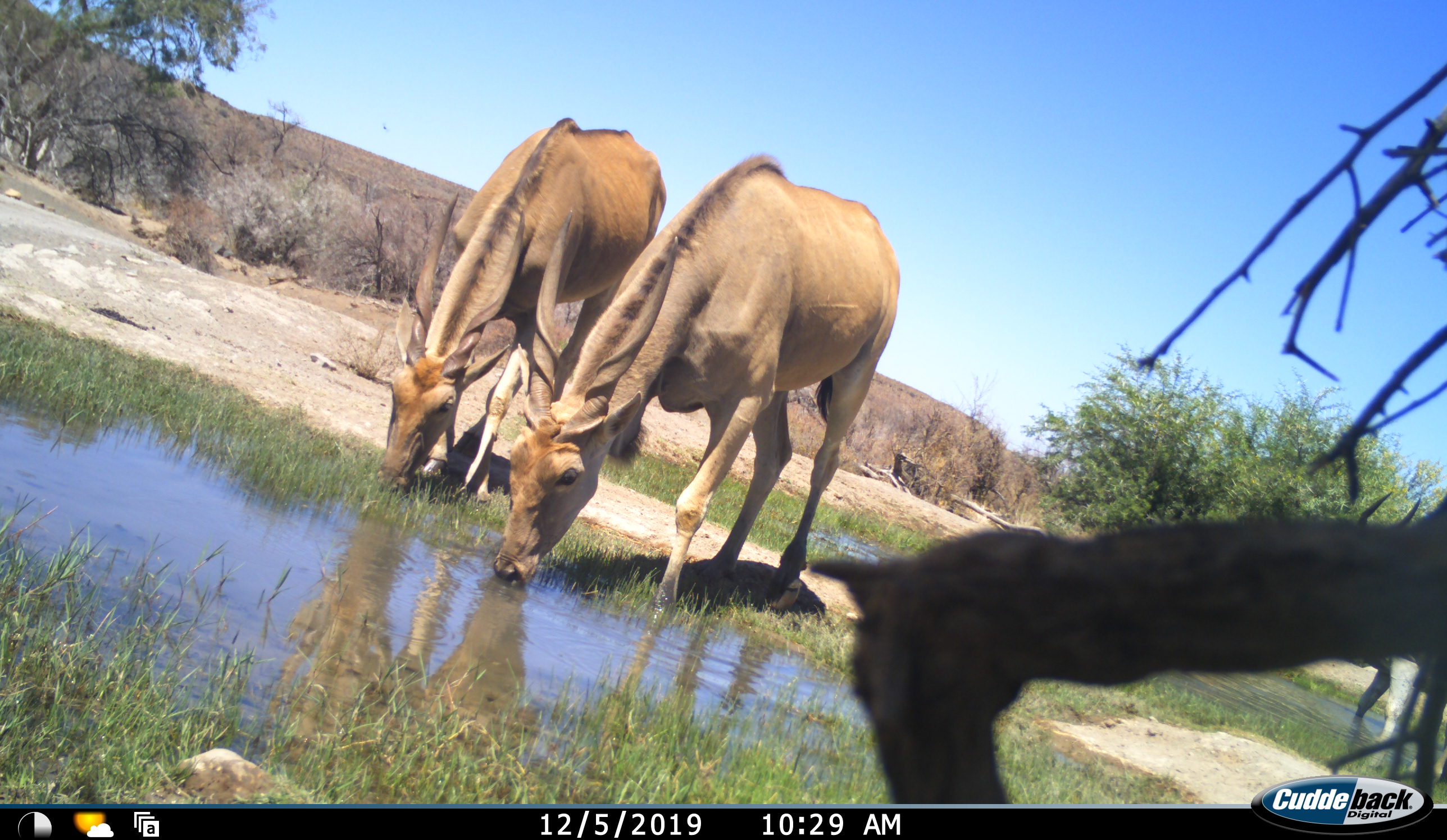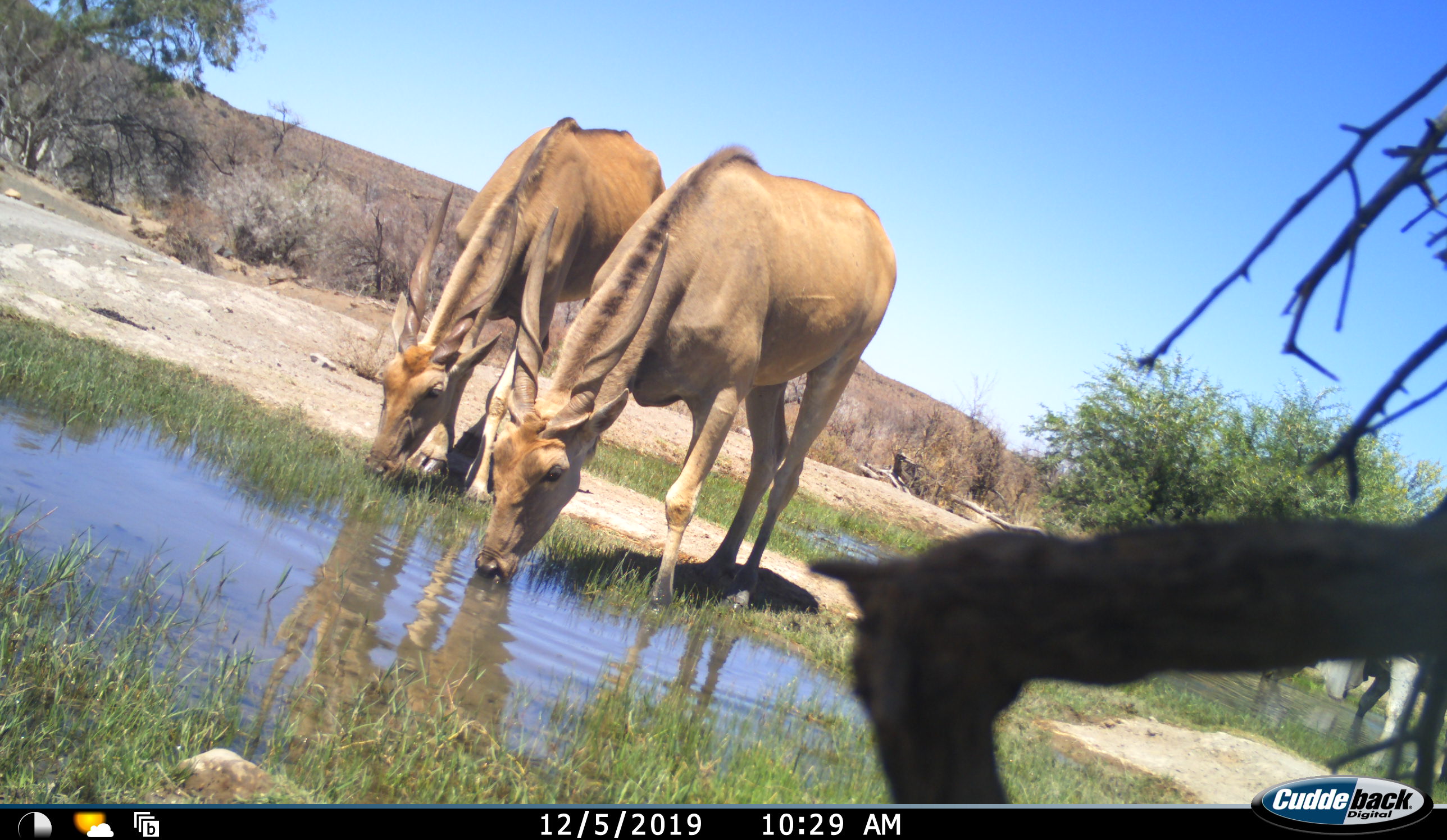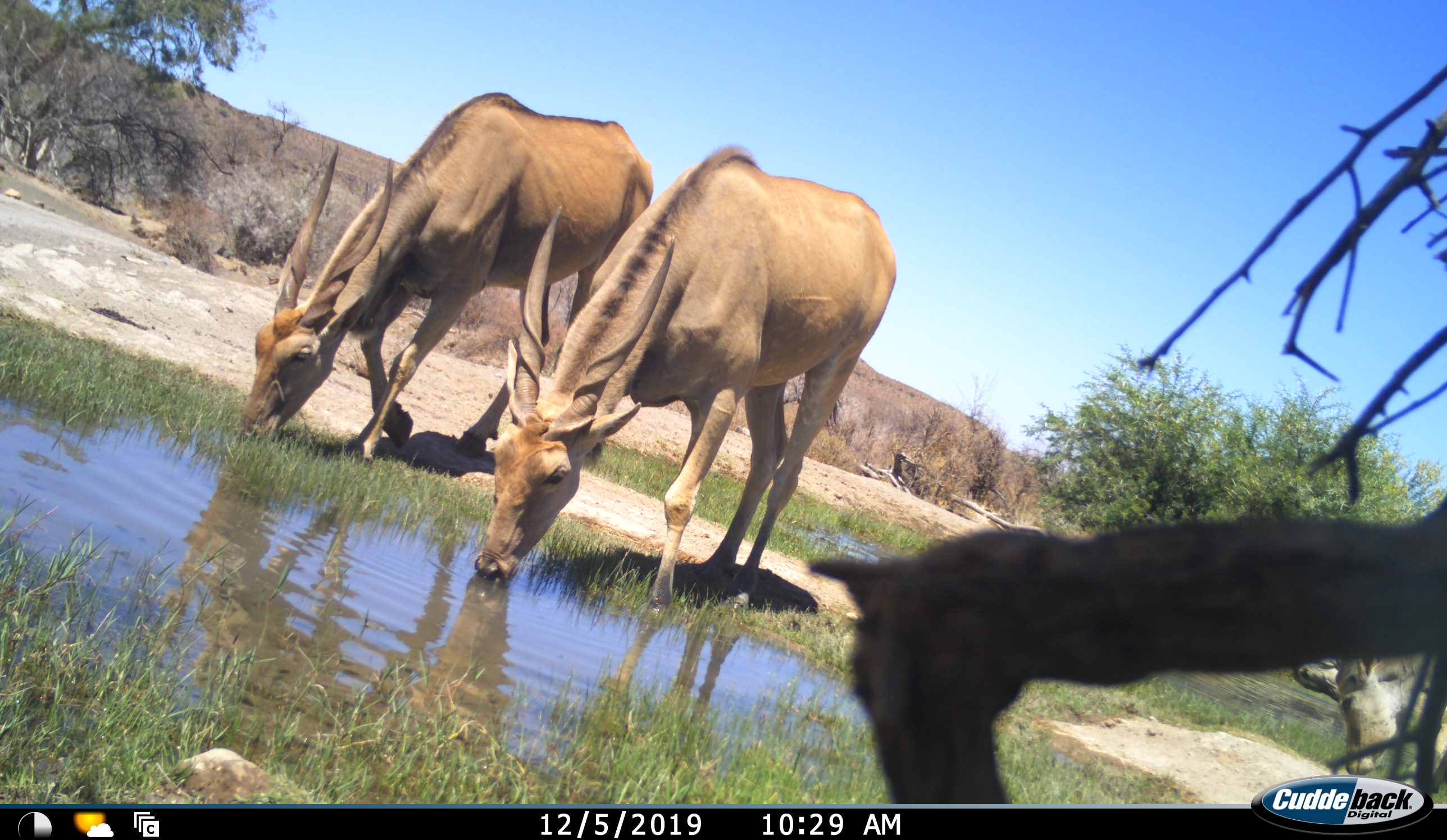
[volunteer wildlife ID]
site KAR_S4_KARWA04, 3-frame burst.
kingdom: Animalia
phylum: Chordata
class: Mammalia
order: Artiodactyla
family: Bovidae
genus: Tragelaphus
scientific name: Tragelaphus oryx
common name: eland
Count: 3.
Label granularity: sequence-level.